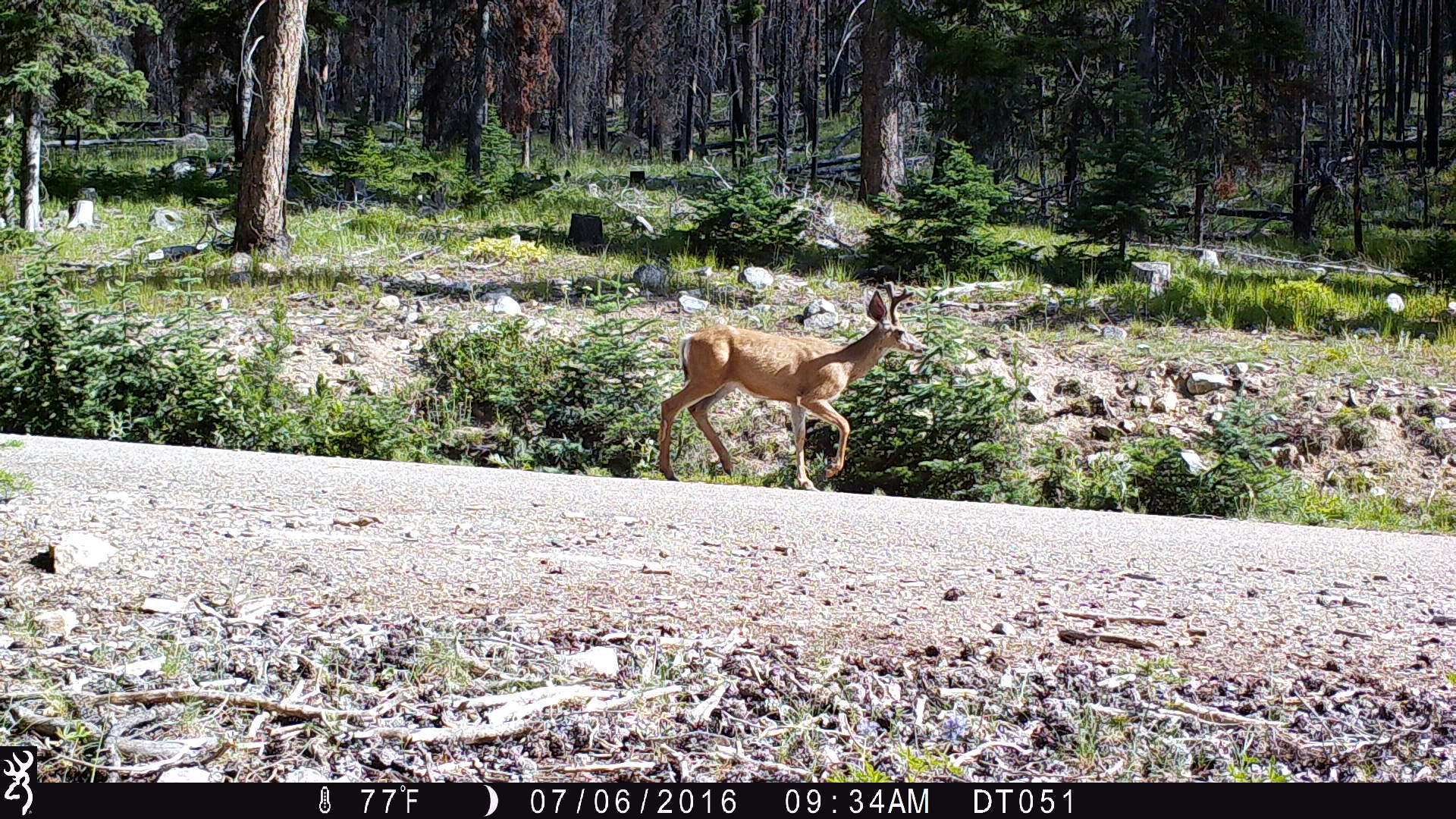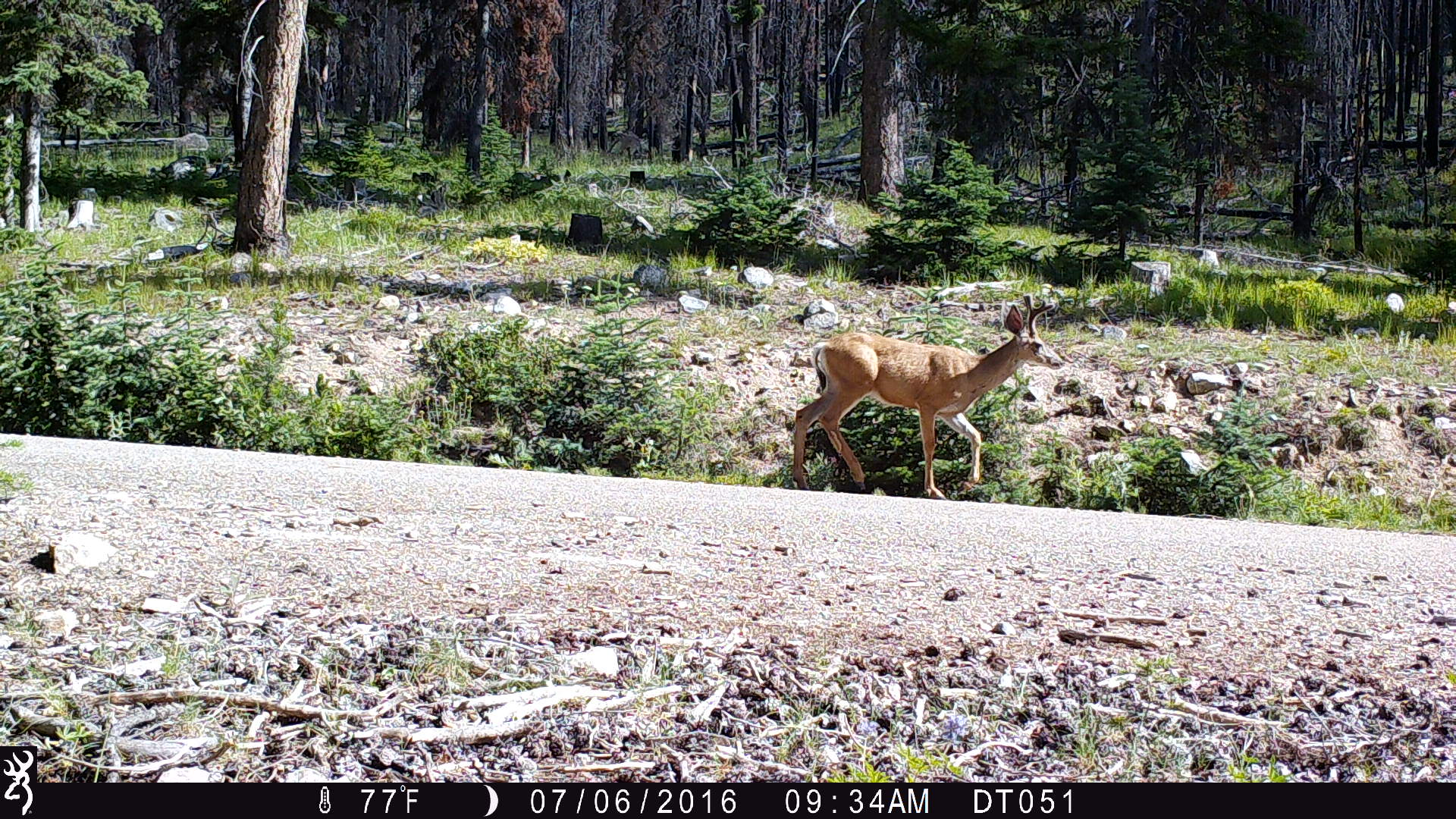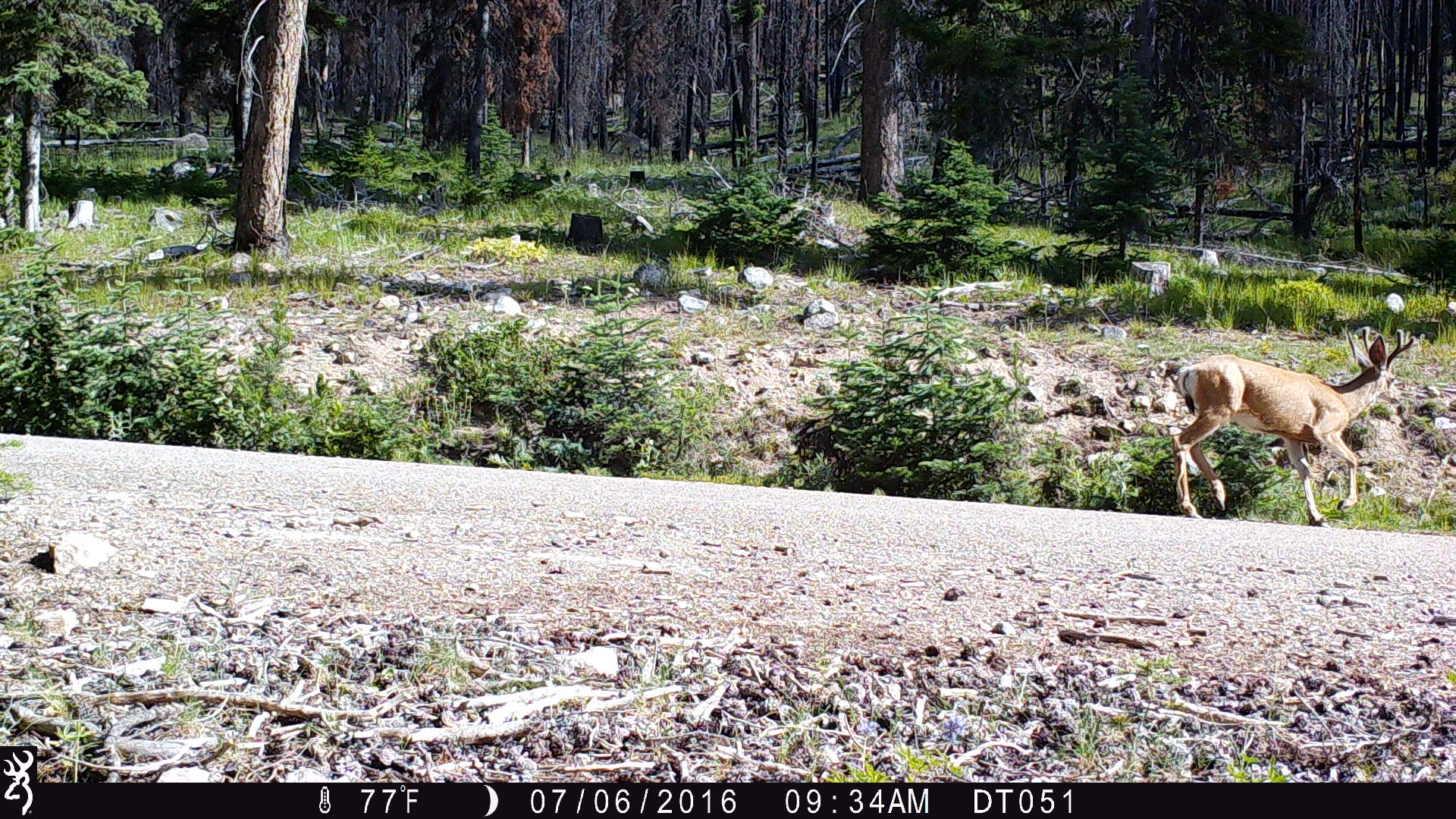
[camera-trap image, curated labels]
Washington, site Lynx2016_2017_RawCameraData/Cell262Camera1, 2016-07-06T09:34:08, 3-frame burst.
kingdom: Animalia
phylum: Chordata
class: Mammalia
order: Artiodactyla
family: Cervidae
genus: Odocoileus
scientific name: Odocoileus hemionus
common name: mule deer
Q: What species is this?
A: Odocoileus hemionus (mule deer).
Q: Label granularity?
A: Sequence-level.